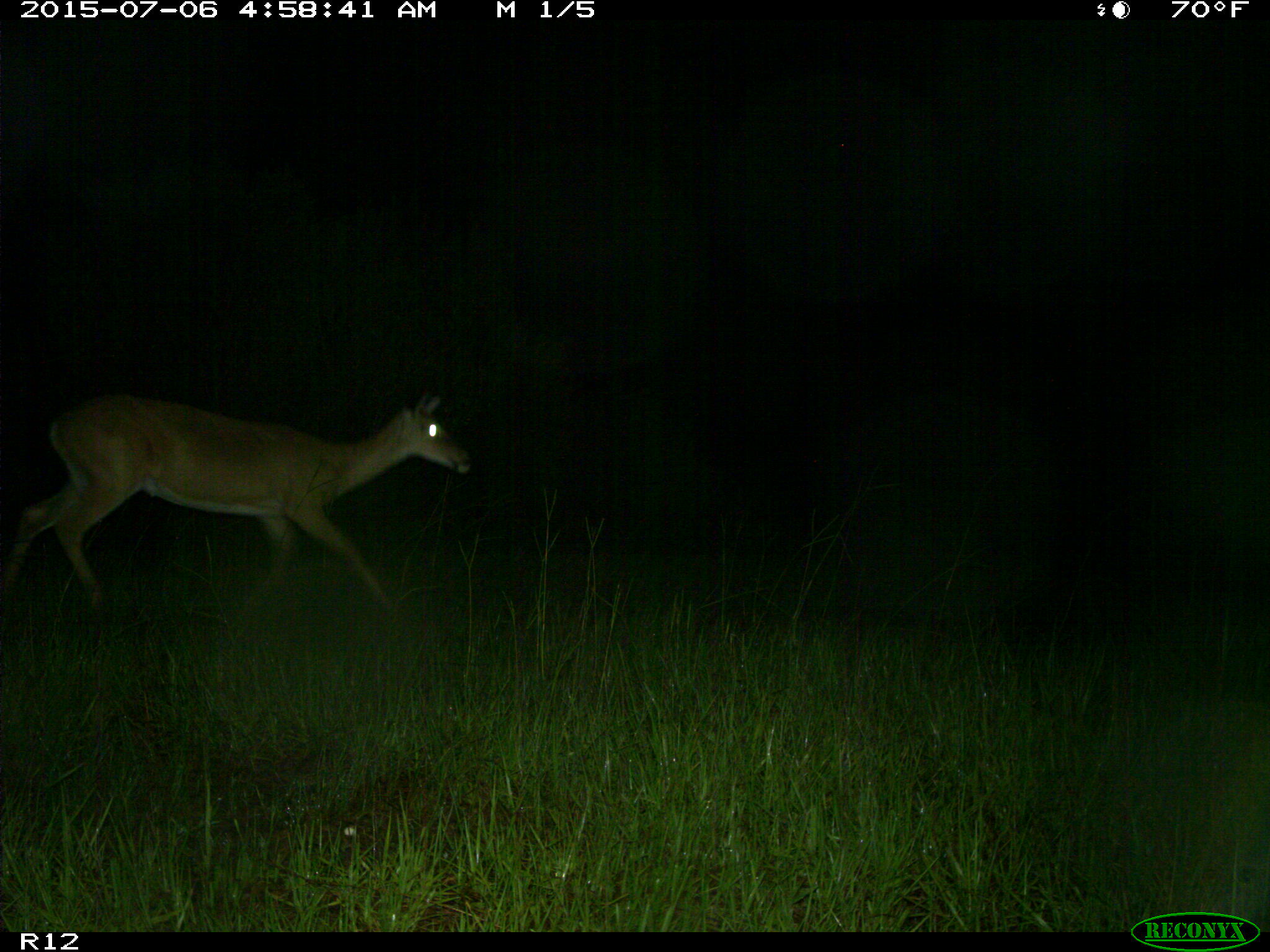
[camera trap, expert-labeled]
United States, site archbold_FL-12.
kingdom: Animalia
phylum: Chordata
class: Mammalia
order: Artiodactyla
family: Cervidae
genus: Odocoileus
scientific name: Odocoileus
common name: deer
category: unidentified deer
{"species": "unidentified deer (deer) (Odocoileus)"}